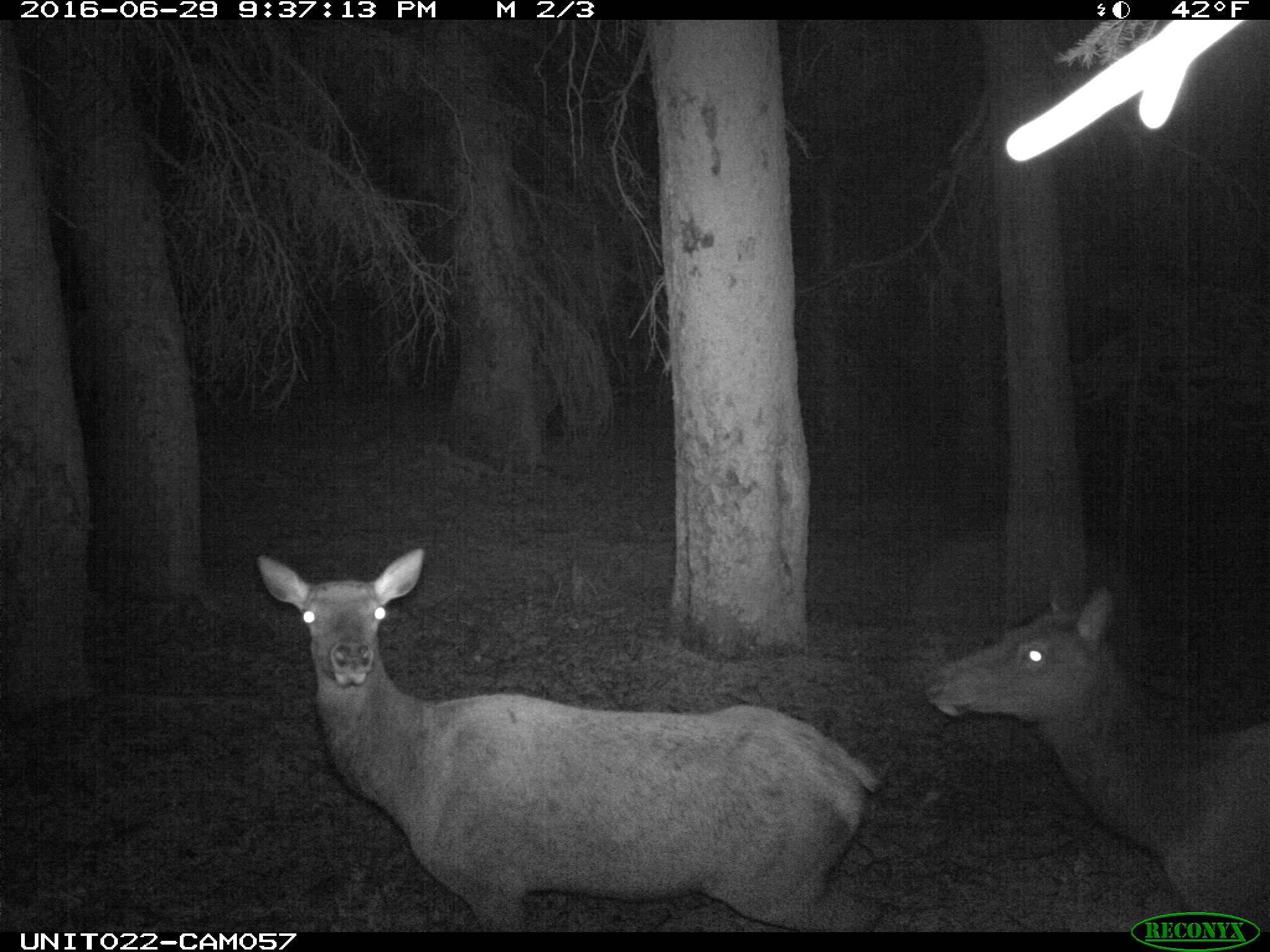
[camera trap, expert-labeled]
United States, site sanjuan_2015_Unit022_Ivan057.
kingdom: Animalia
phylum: Chordata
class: Mammalia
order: Artiodactyla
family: Cervidae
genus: Cervus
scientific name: Cervus elaphus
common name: red deer